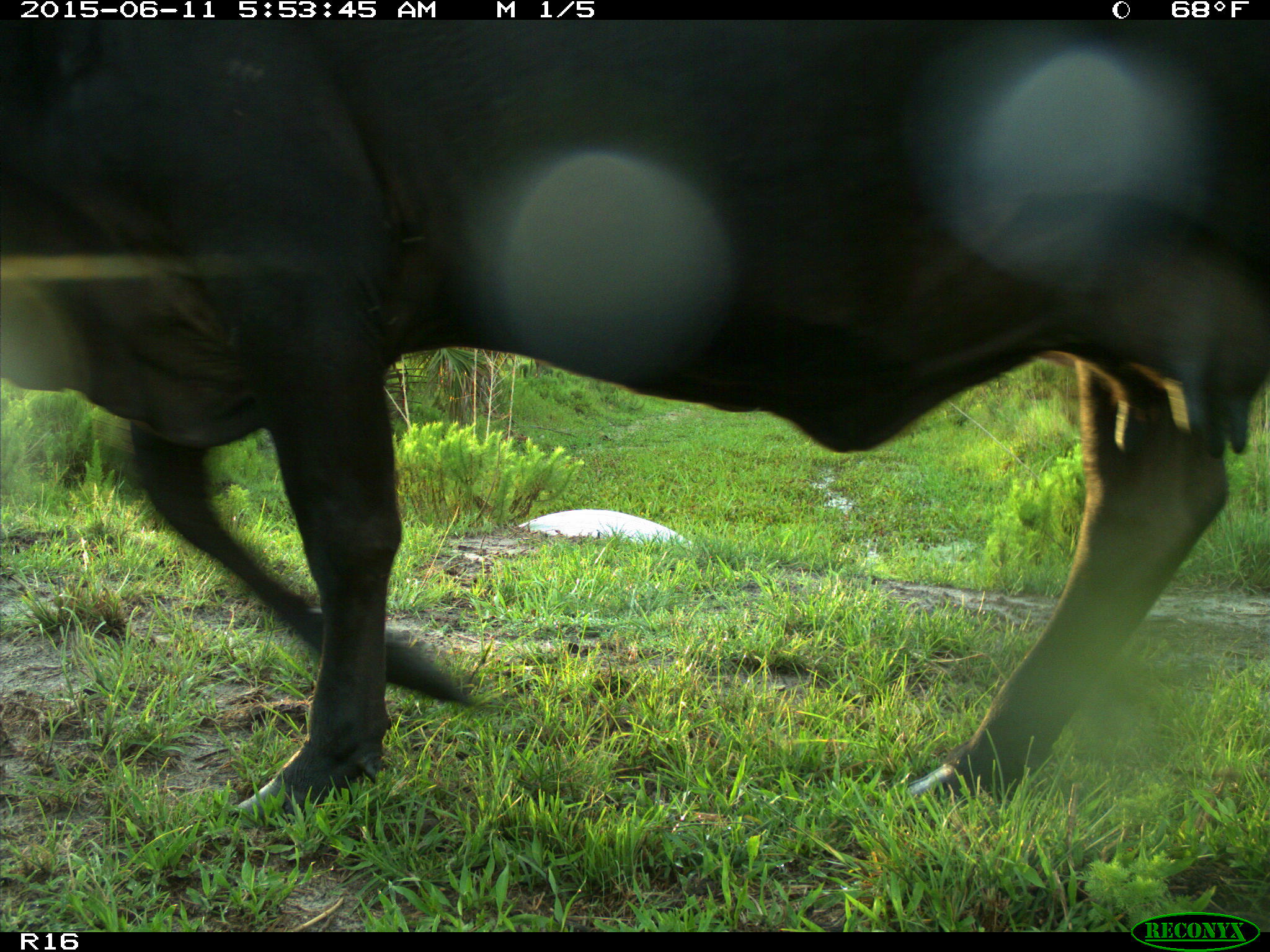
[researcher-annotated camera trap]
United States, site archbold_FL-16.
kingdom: Animalia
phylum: Chordata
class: Mammalia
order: Artiodactyla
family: Bovidae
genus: Bos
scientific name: Bos taurus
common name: domestic cow